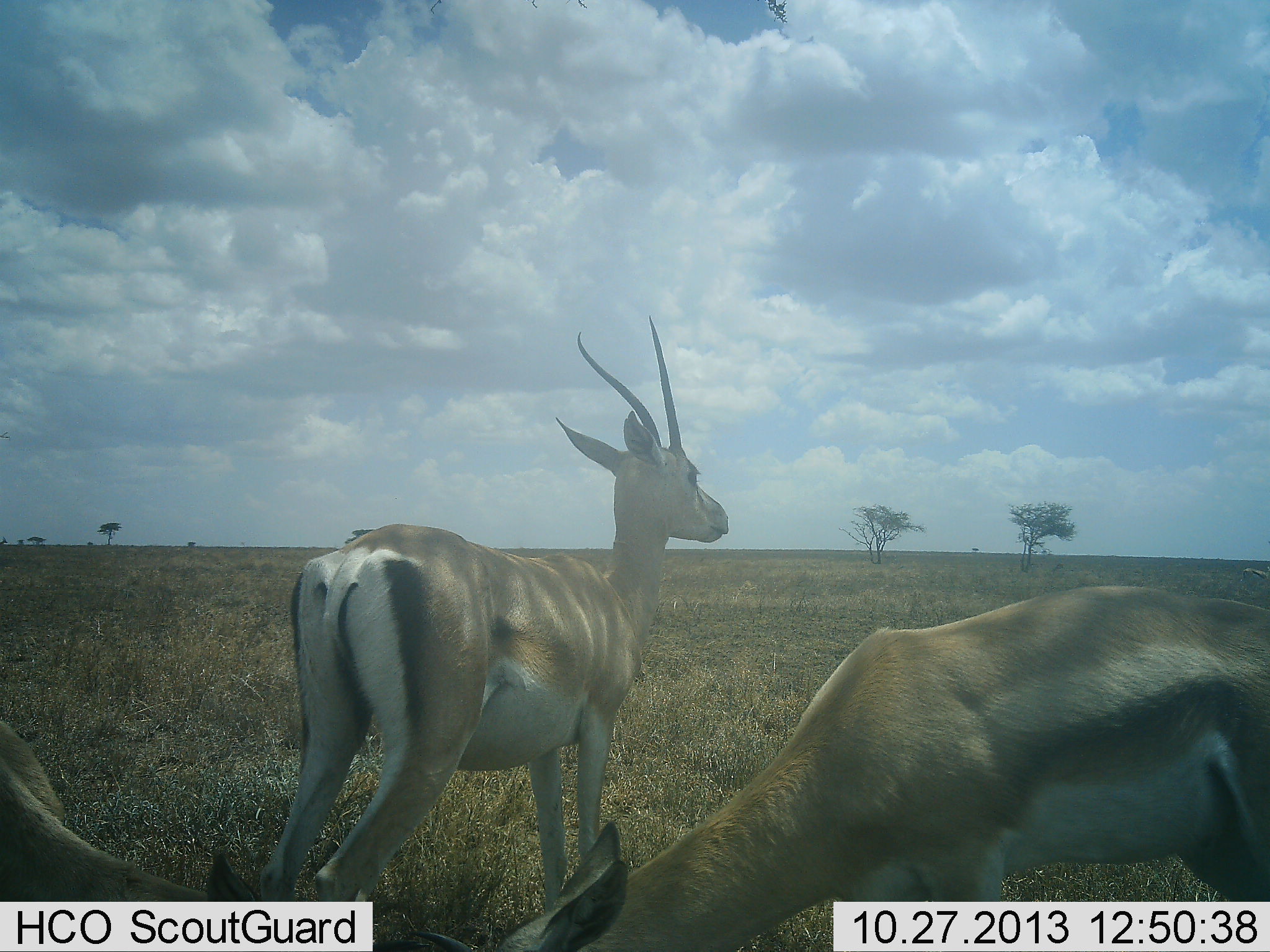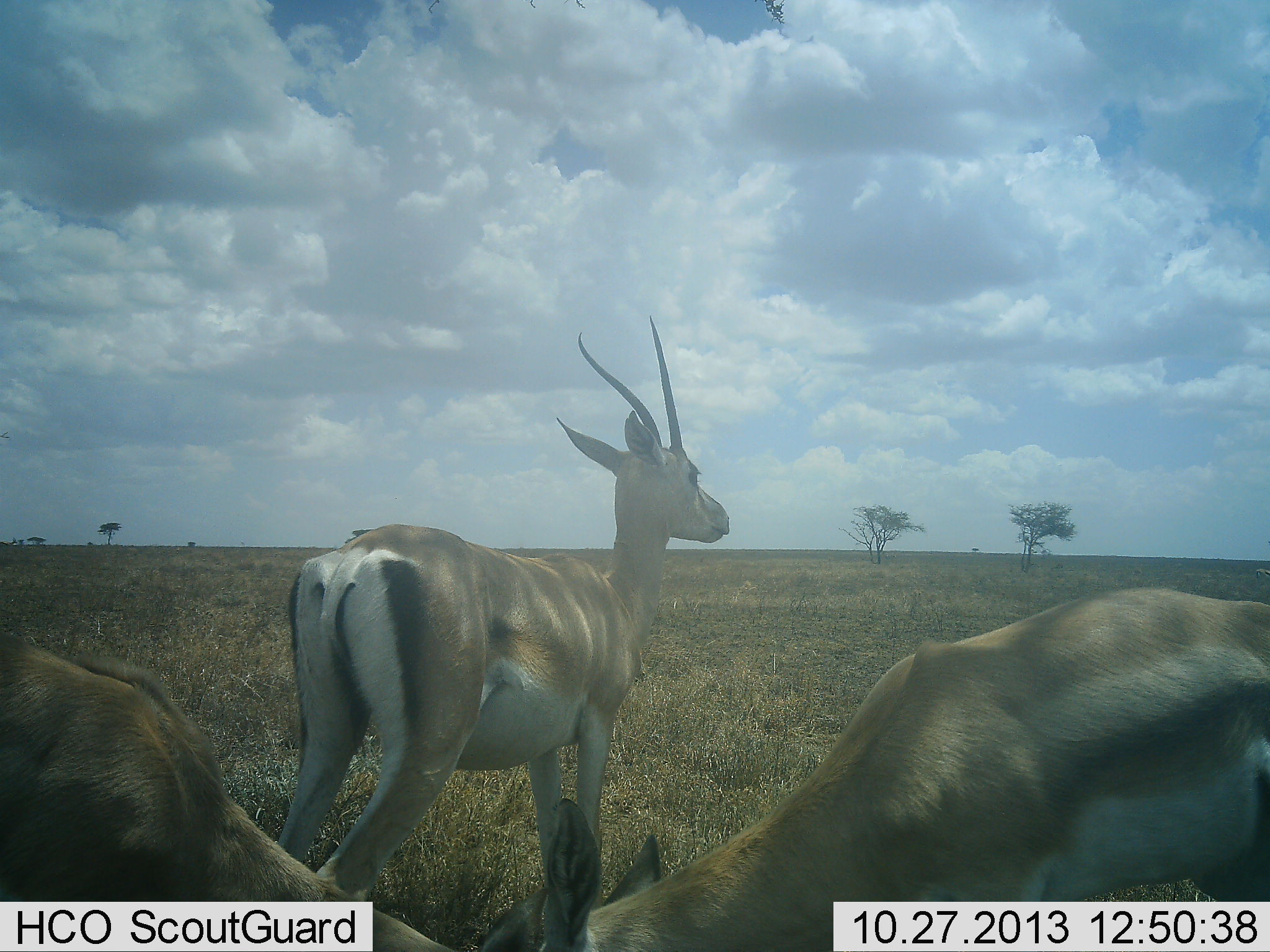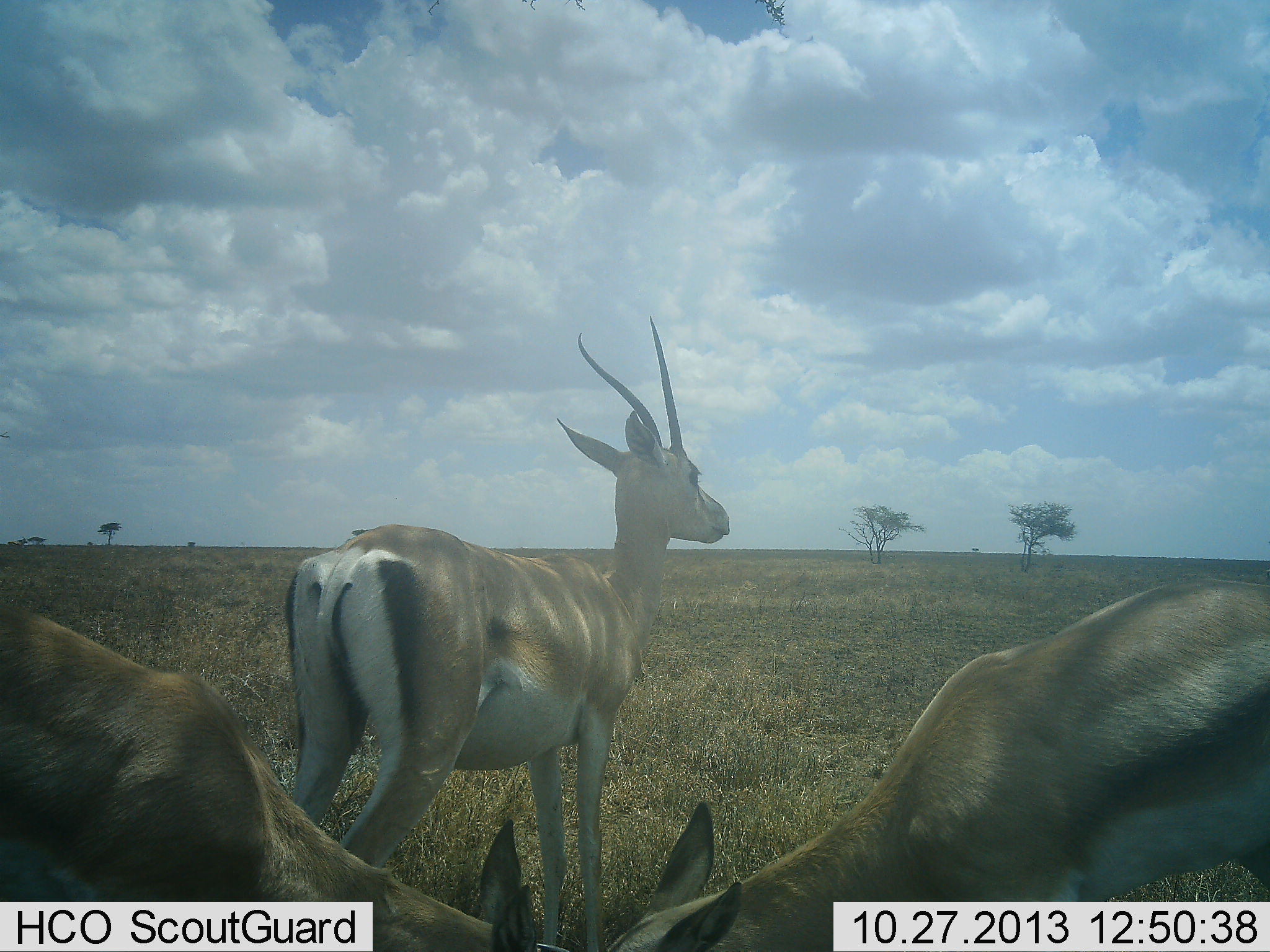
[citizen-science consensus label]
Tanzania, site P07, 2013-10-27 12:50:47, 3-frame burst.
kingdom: Animalia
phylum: Chordata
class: Mammalia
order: Artiodactyla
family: Bovidae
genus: Nanger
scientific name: Nanger granti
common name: grant's gazelle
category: gazellegrants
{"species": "gazellegrants (grant's gazelle) (Nanger granti)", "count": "3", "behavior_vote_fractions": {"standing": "85%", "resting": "4%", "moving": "7%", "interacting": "11%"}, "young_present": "0%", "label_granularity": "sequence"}